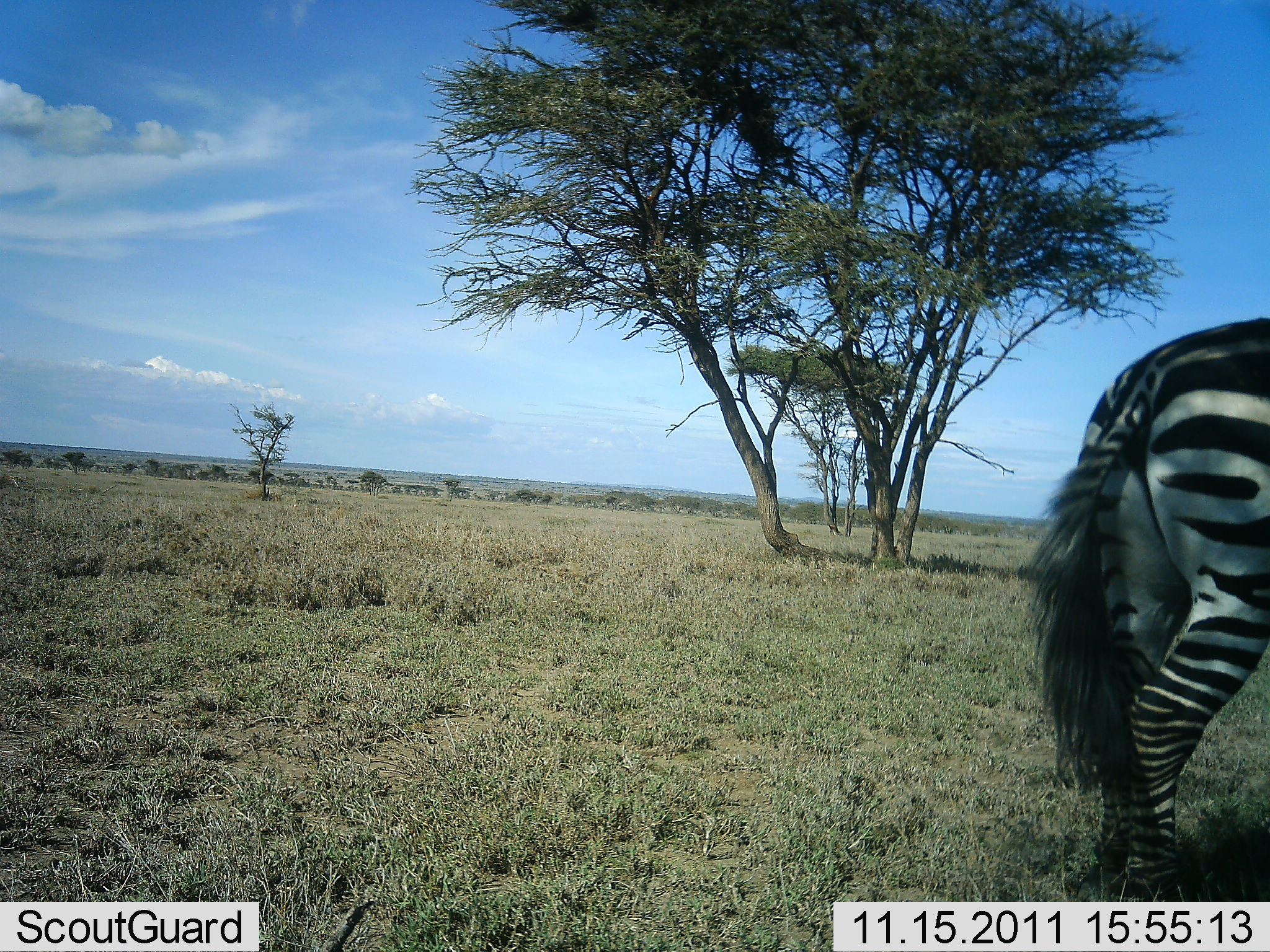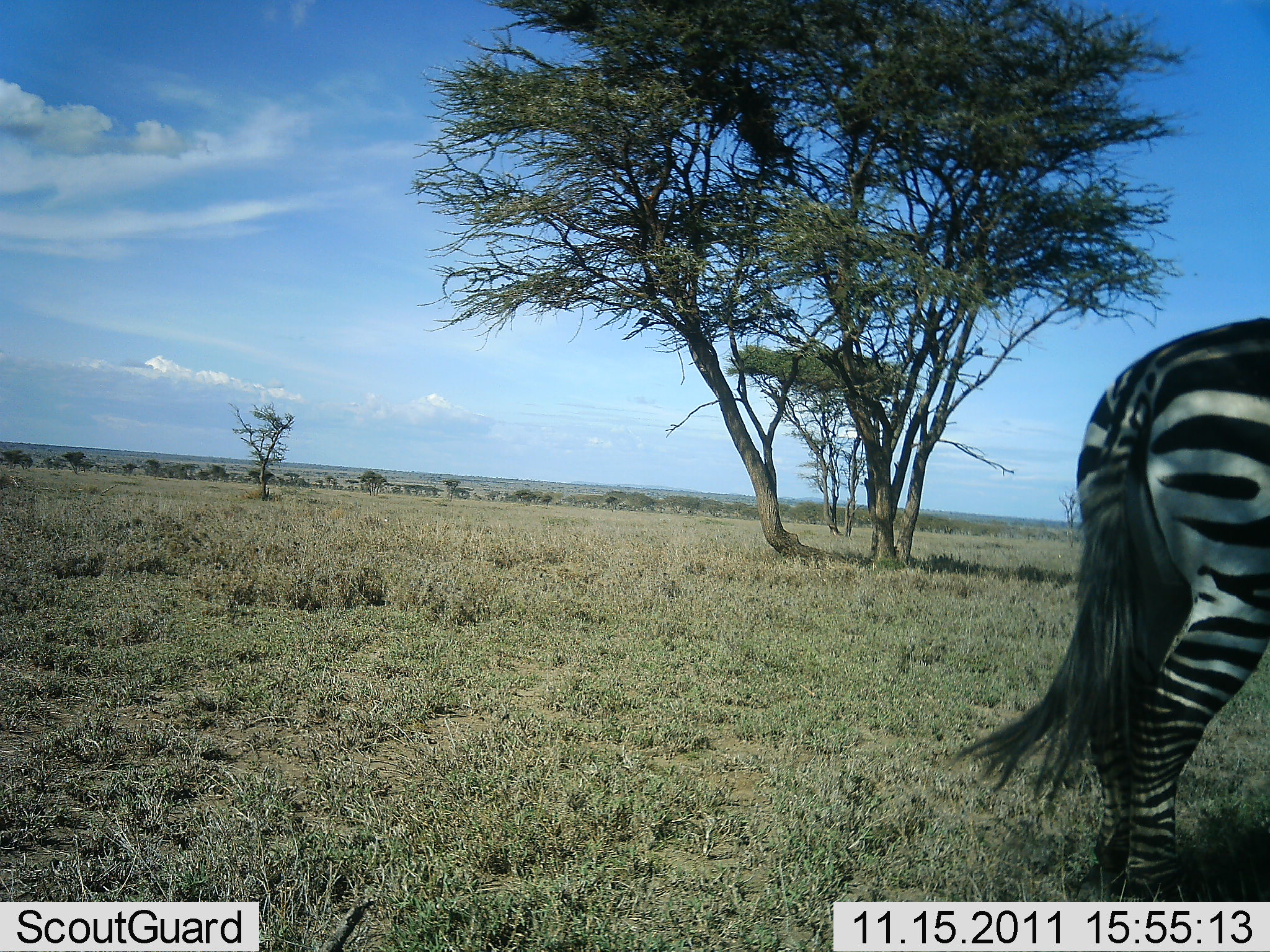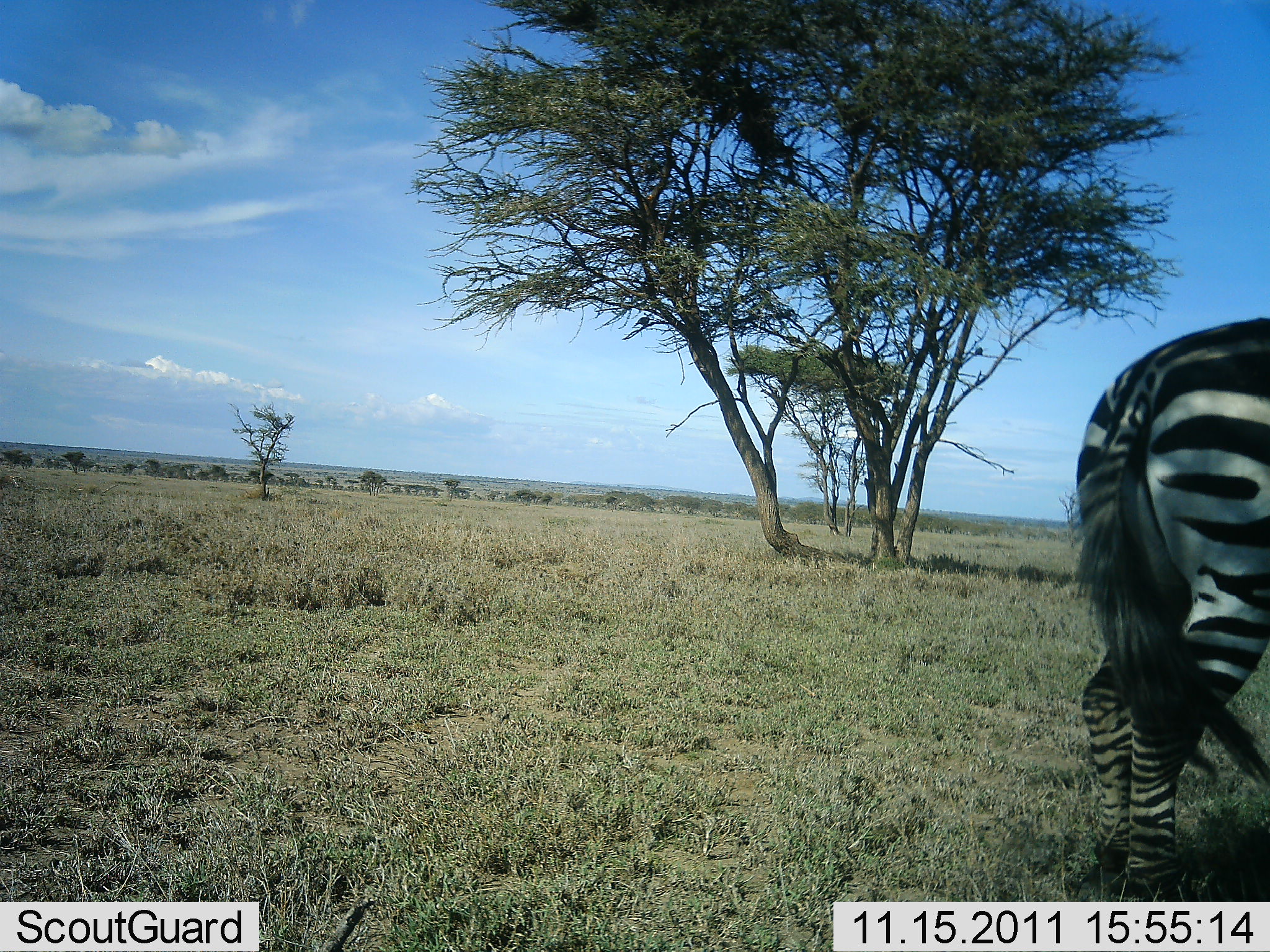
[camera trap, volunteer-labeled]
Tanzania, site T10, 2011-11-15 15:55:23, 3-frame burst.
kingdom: Animalia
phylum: Chordata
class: Mammalia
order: Perissodactyla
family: Equidae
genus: Equus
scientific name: Equus quagga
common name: plains zebra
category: zebra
Zebra (plains zebra) (Equus quagga), count 1. Behavior (volunteer vote fractions): standing 100%, resting 0%, moving 0%, interacting 0%. Young present (vote fraction): 0%. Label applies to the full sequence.